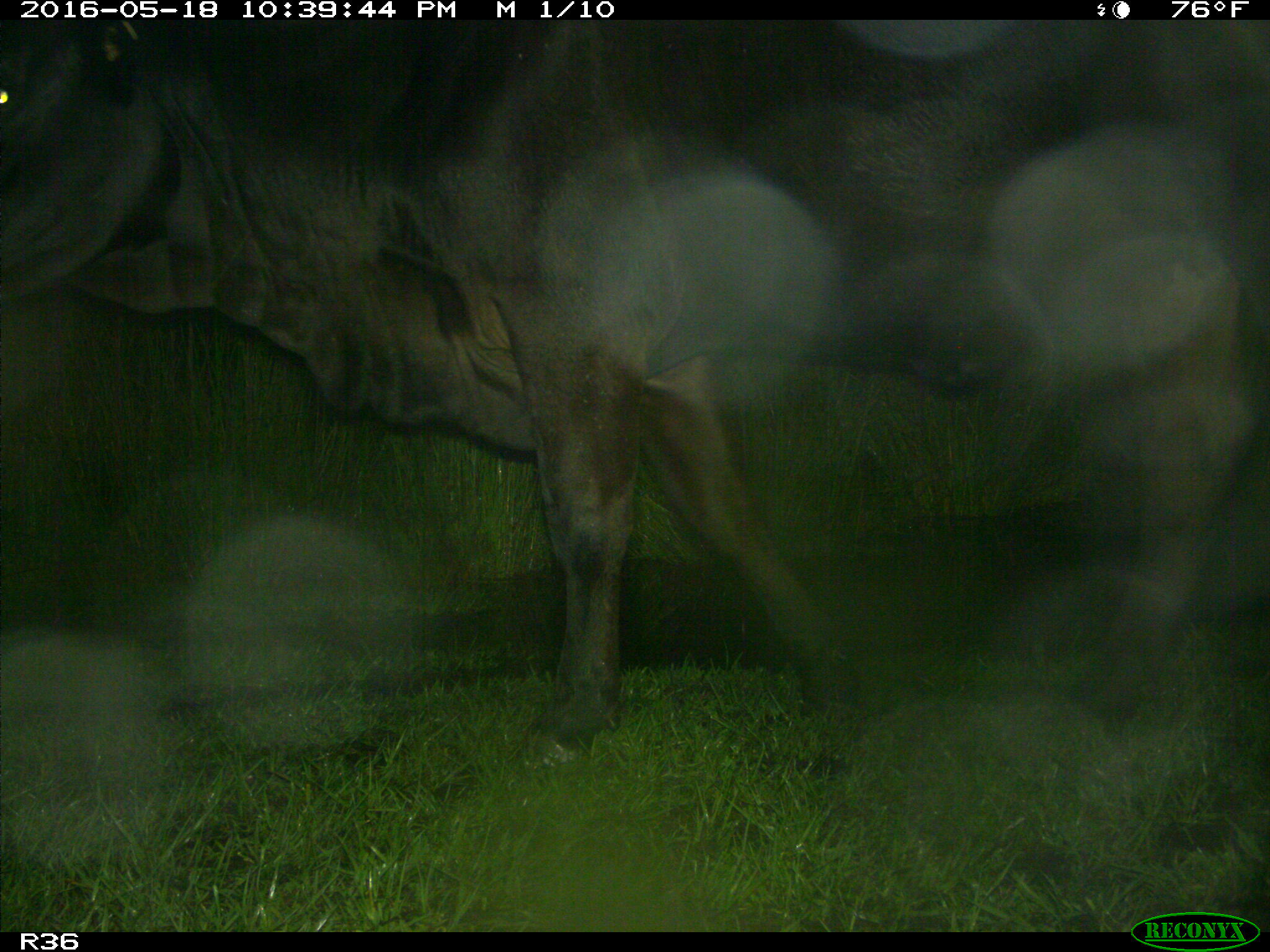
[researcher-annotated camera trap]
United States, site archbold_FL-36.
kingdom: Animalia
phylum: Chordata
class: Mammalia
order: Artiodactyla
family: Bovidae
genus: Bos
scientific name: Bos taurus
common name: domestic cow